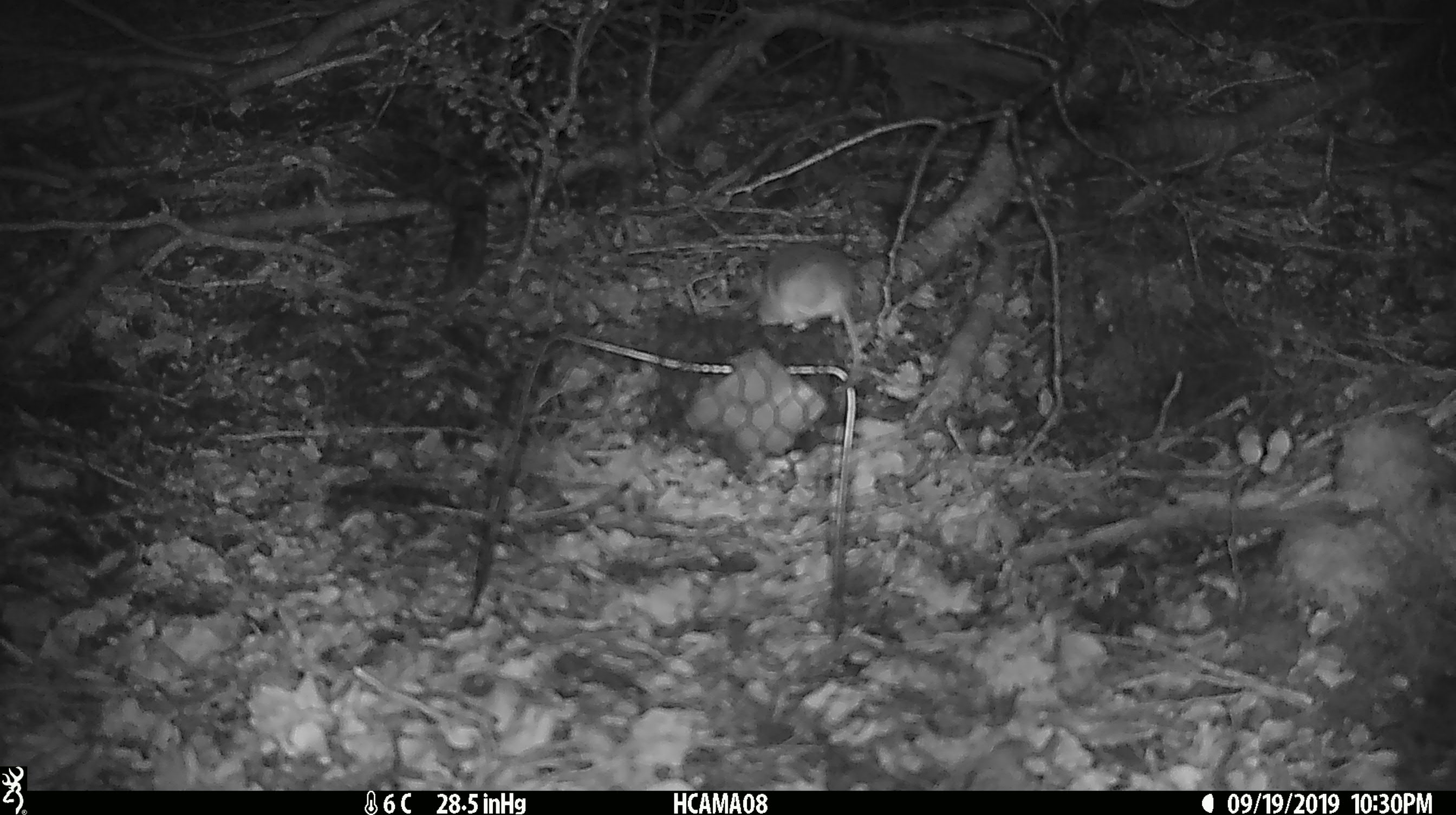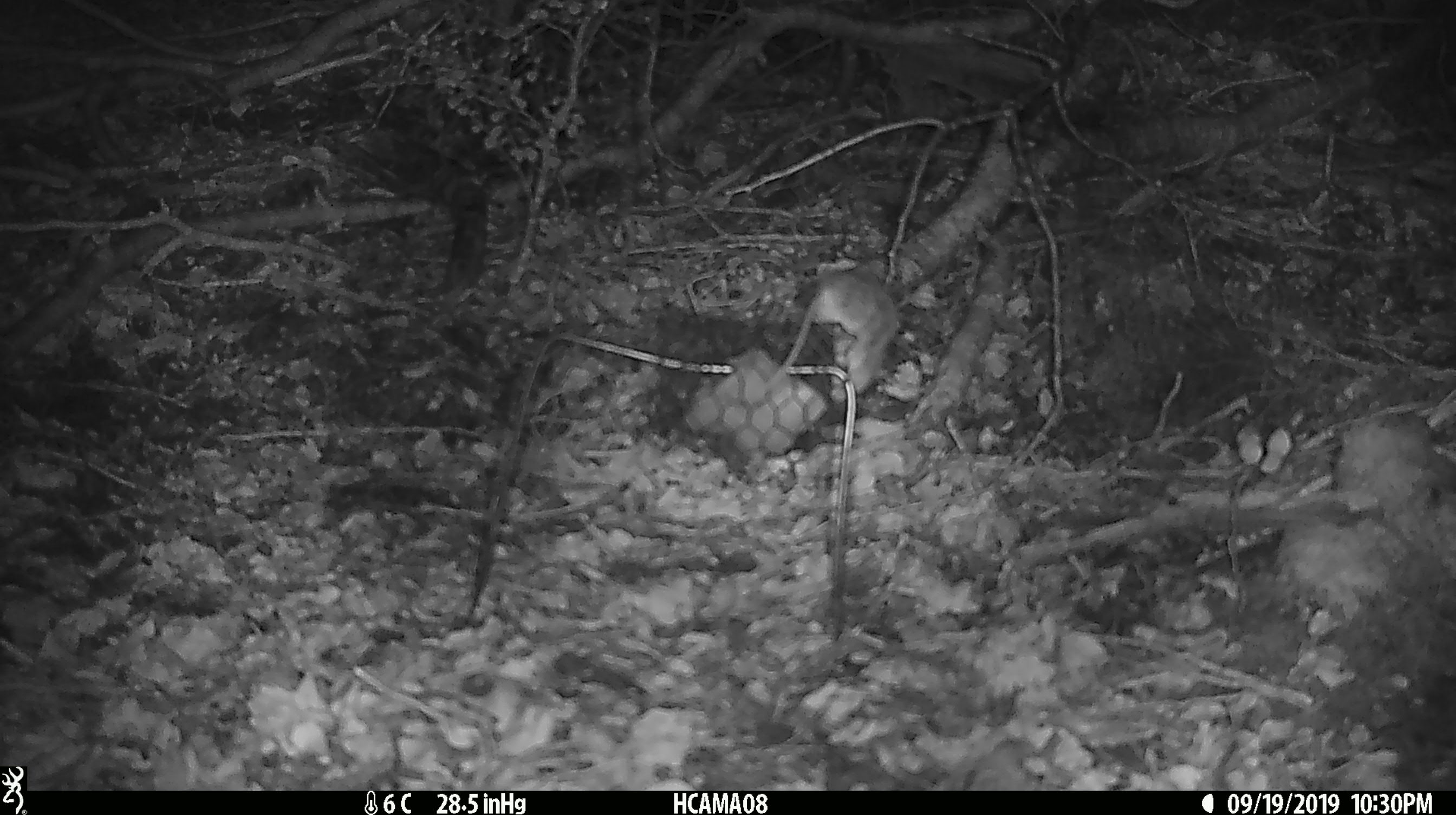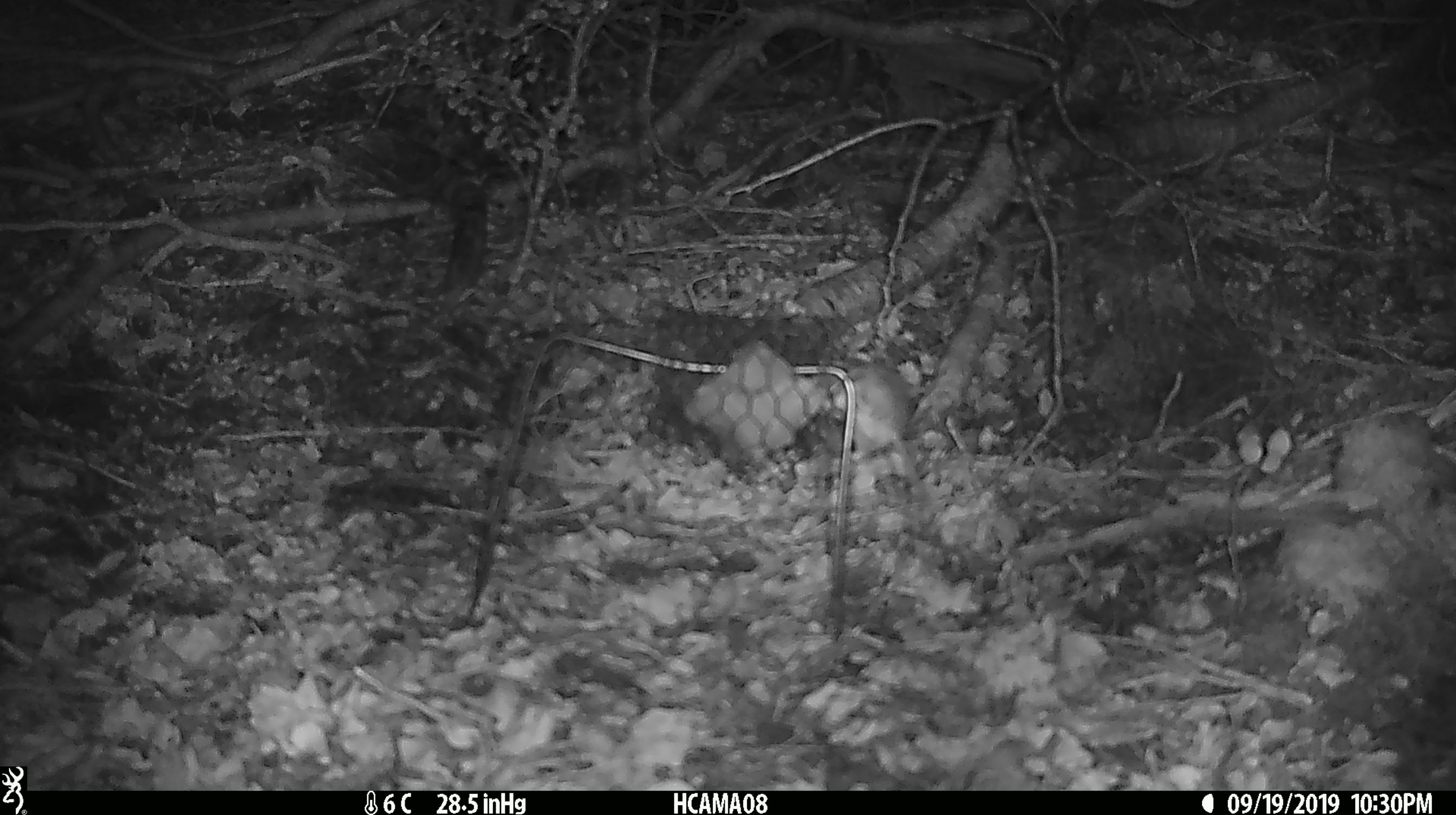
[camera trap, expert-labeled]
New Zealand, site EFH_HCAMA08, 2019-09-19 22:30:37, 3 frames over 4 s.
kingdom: Animalia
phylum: Chordata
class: Mammalia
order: Rodentia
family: Muridae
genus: Mus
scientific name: Mus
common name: mouse